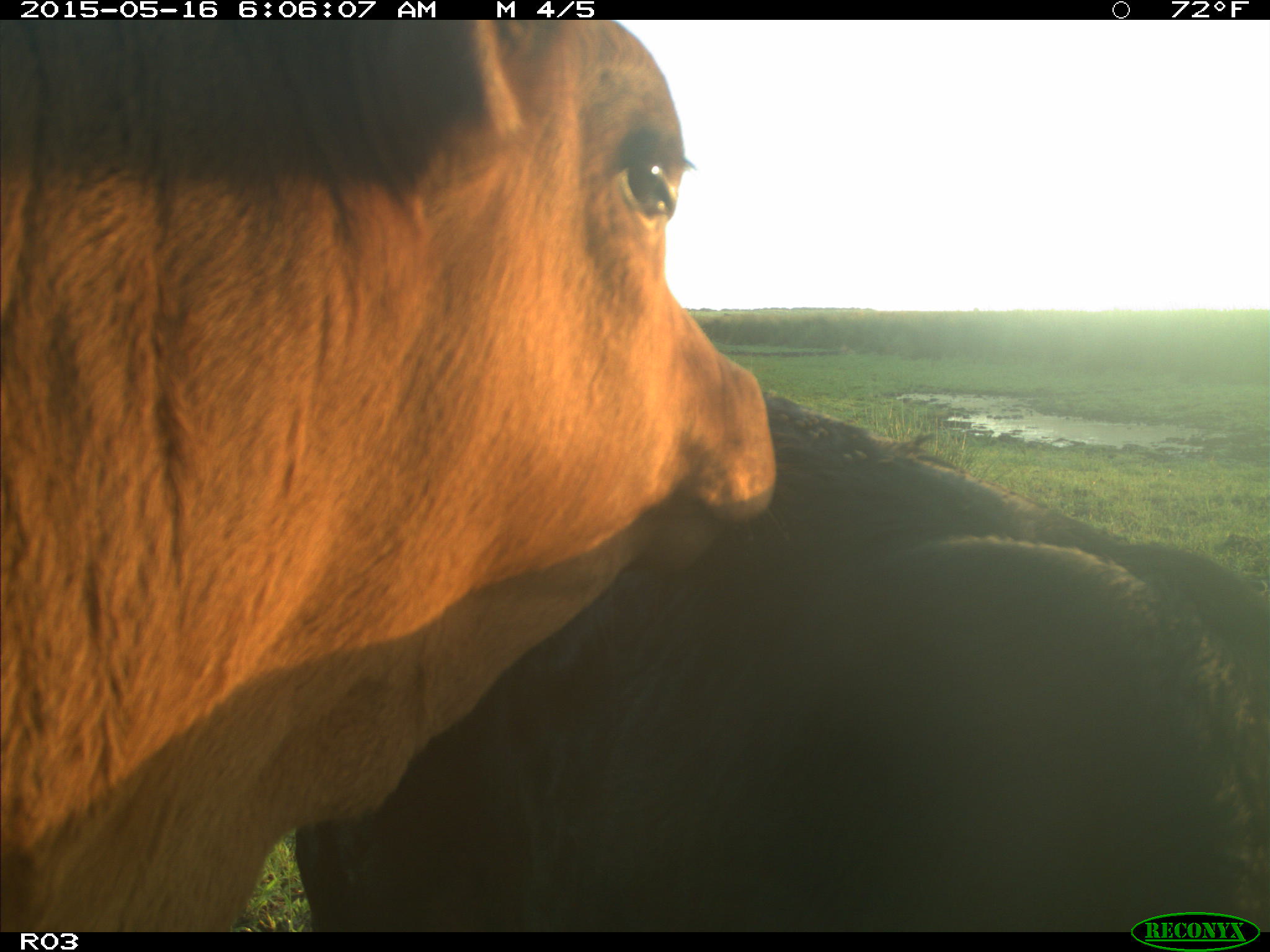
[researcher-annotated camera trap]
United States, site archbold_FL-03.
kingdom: Animalia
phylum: Chordata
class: Mammalia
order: Artiodactyla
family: Bovidae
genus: Bos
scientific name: Bos taurus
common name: domestic cow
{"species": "Bos taurus (domestic cow)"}